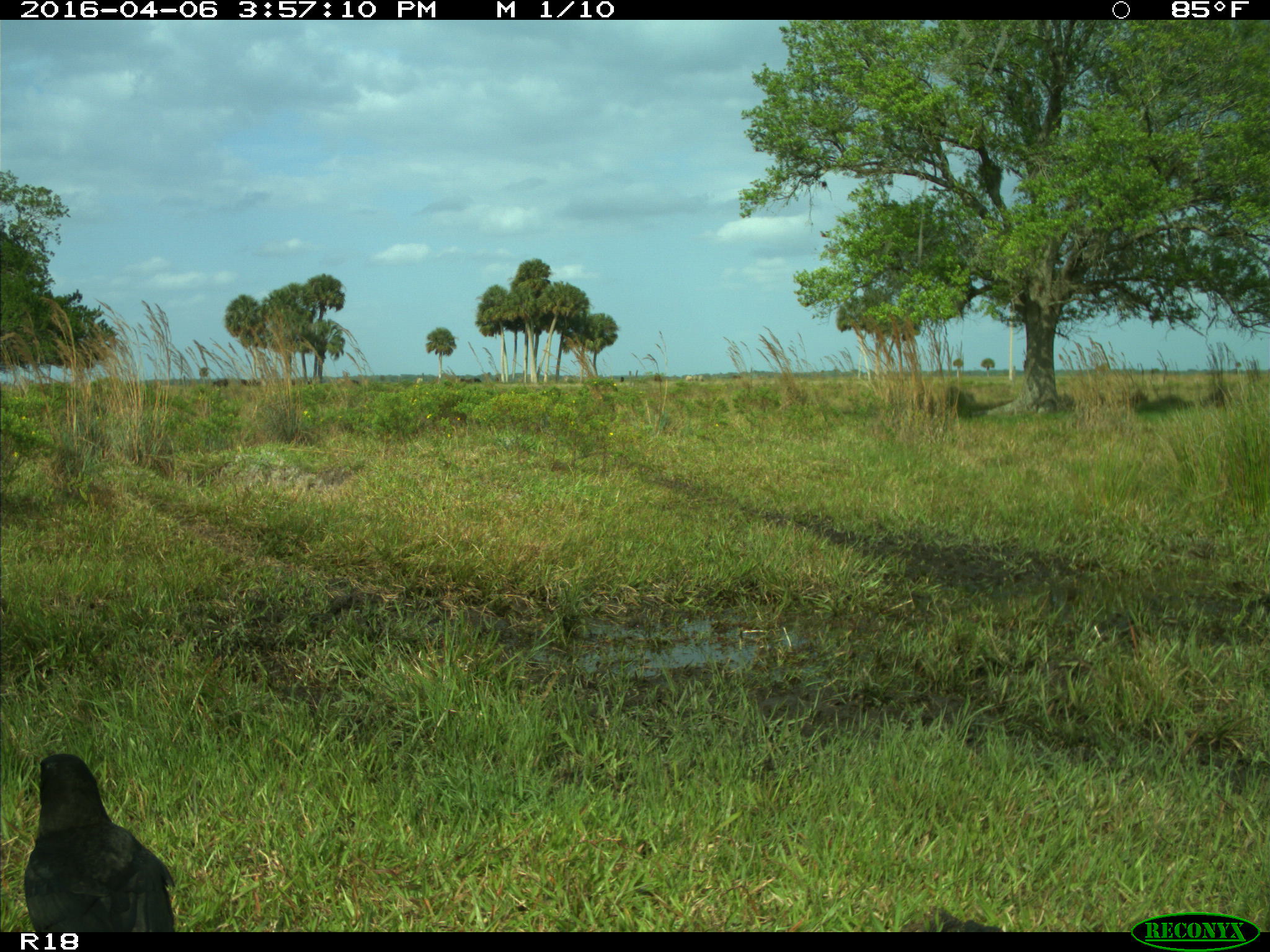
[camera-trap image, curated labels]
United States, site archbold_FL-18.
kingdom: Animalia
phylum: Chordata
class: Aves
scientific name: Aves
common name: birds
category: unidentified bird